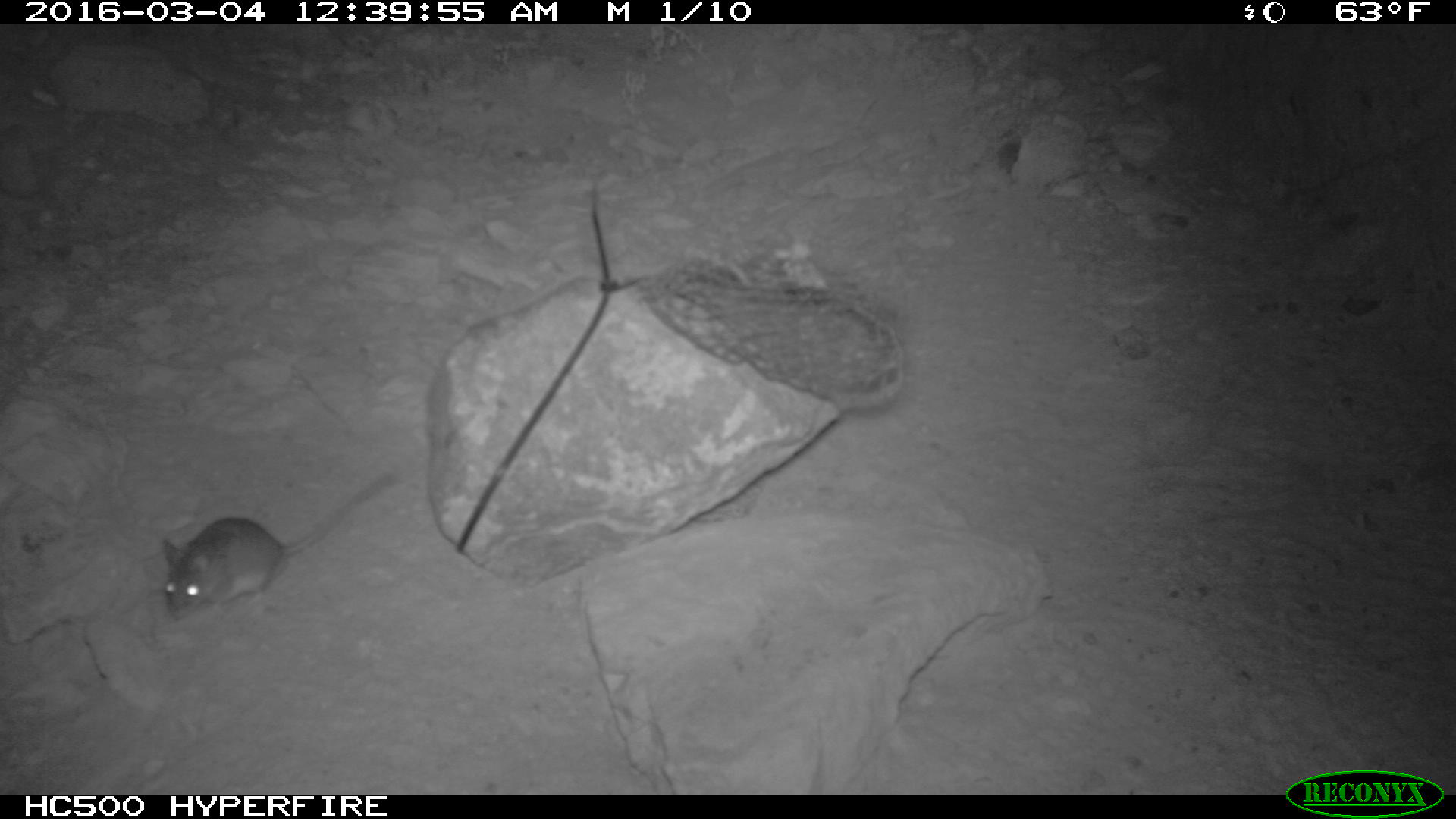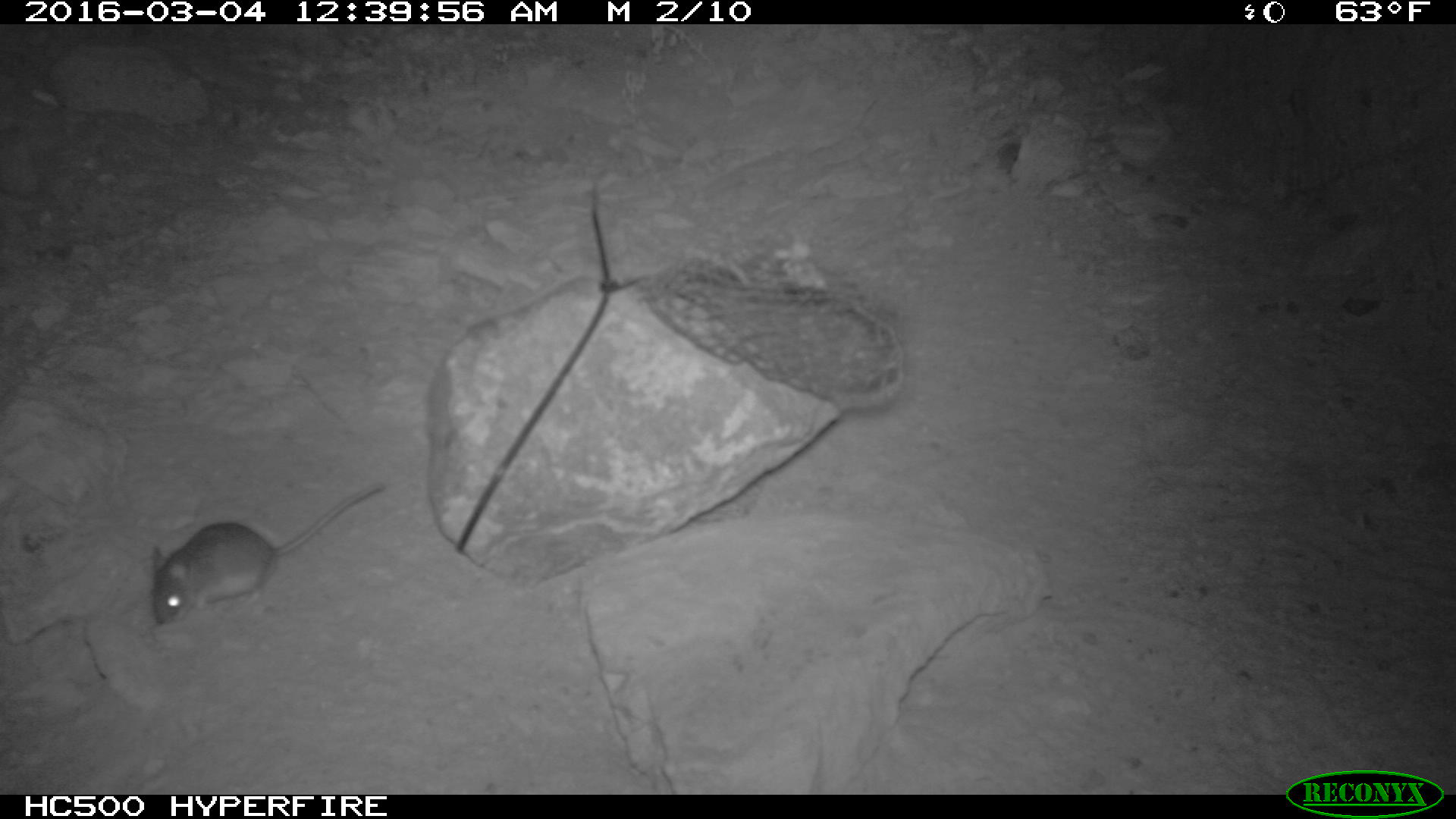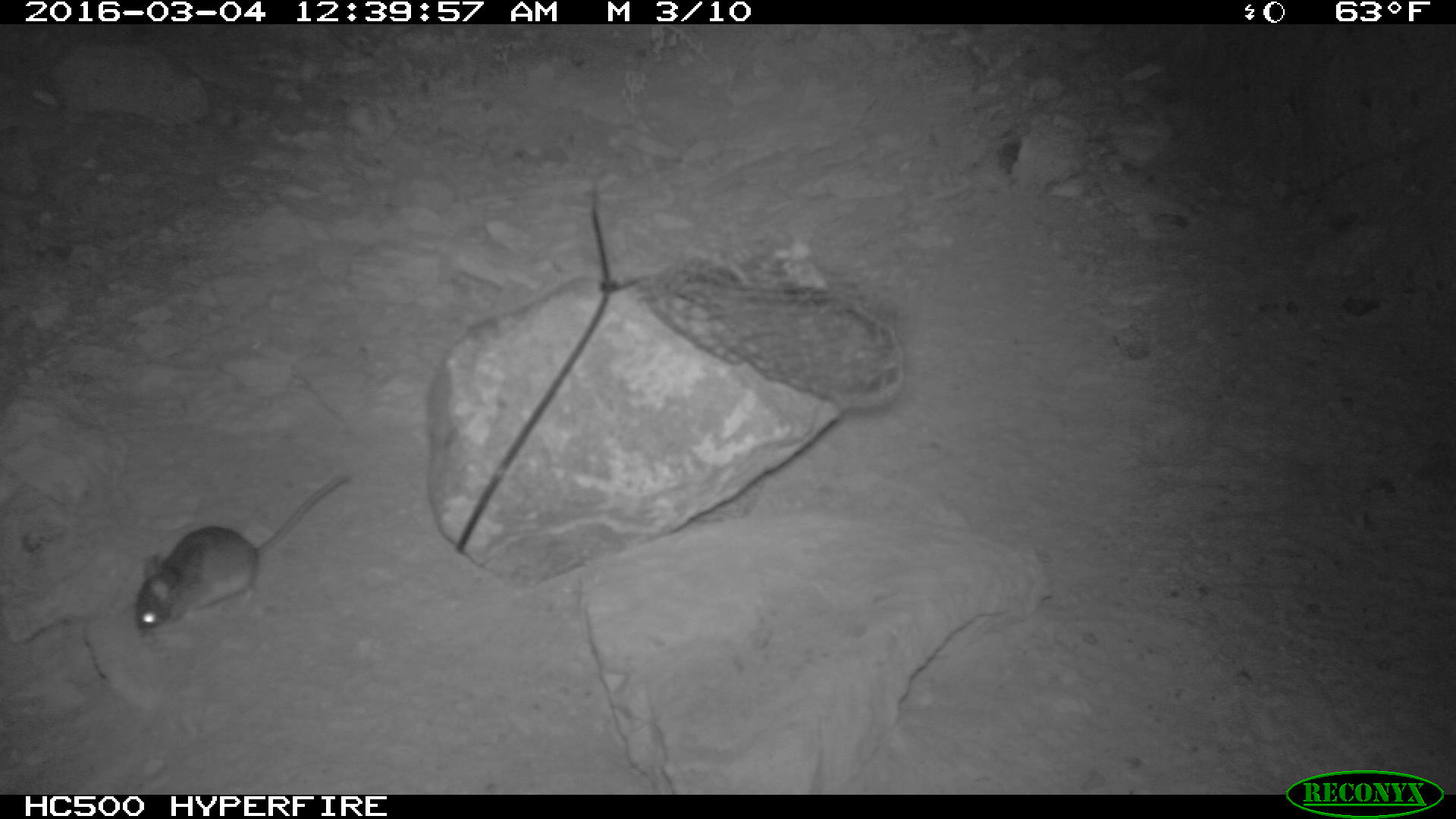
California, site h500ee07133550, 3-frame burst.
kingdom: Animalia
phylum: Chordata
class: Mammalia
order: Rodentia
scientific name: Rodentia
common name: rodent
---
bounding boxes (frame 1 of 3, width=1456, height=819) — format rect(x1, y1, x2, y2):
rodent: rect(162, 468, 395, 620)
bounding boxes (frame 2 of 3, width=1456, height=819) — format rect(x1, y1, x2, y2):
rodent: rect(149, 482, 386, 623)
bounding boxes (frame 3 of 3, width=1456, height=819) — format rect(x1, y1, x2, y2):
rodent: rect(133, 471, 350, 634)